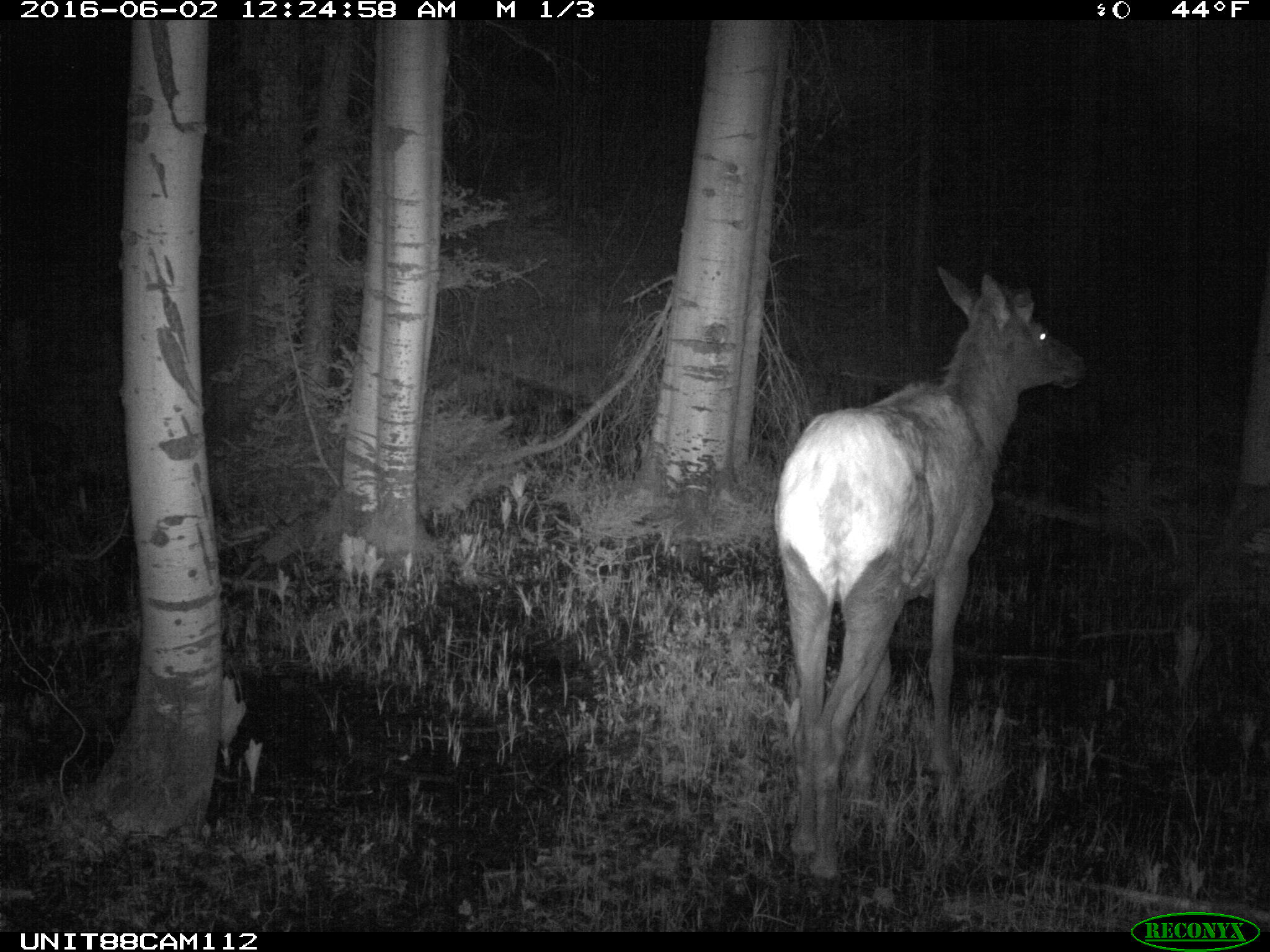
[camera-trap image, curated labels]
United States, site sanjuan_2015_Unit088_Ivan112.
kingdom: Animalia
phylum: Chordata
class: Mammalia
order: Artiodactyla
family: Cervidae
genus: Cervus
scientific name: Cervus elaphus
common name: red deer